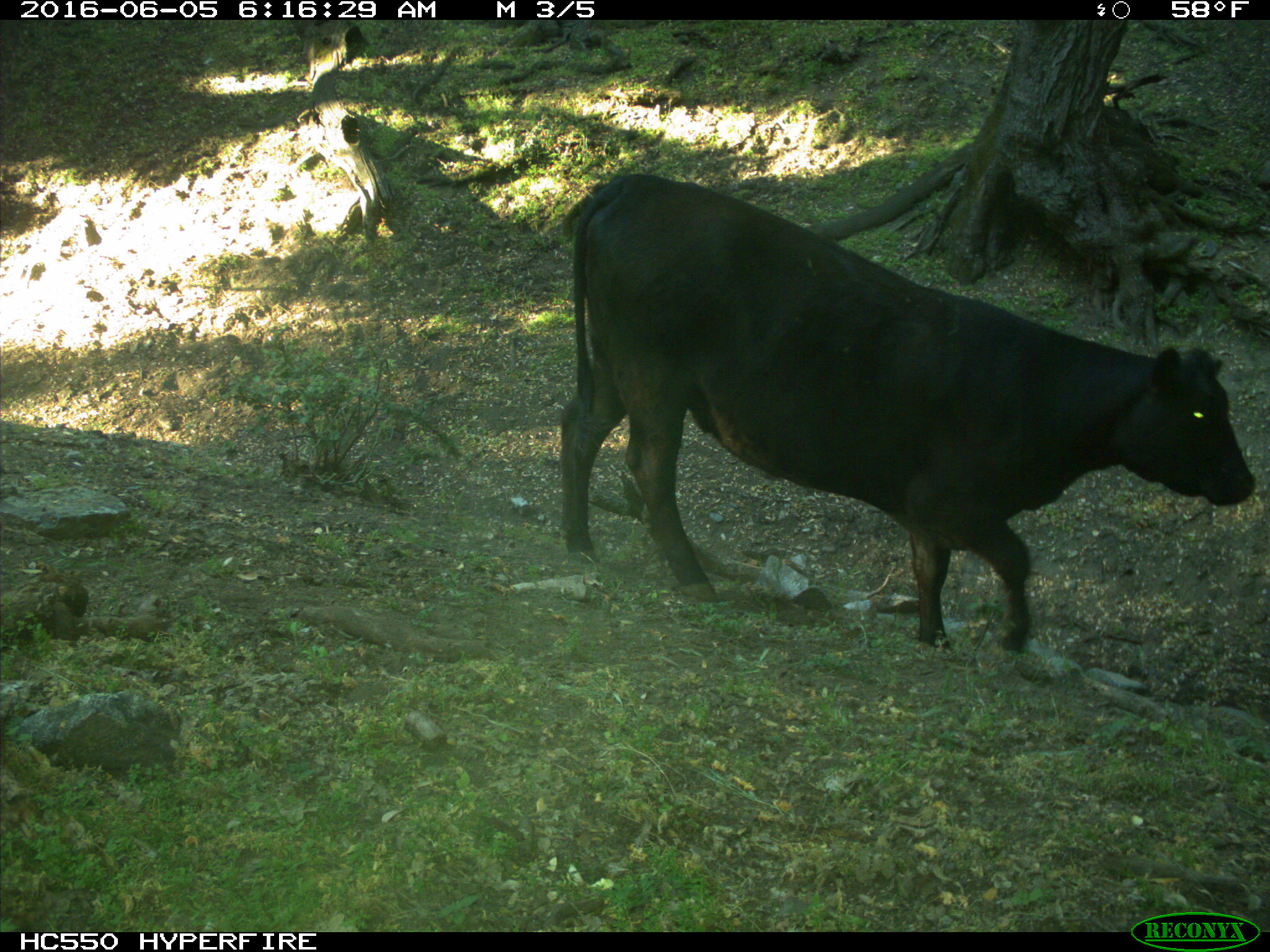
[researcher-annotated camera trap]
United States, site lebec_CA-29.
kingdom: Animalia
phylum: Chordata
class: Mammalia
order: Artiodactyla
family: Bovidae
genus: Bos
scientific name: Bos taurus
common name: domestic cow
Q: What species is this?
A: Bos taurus (domestic cow).